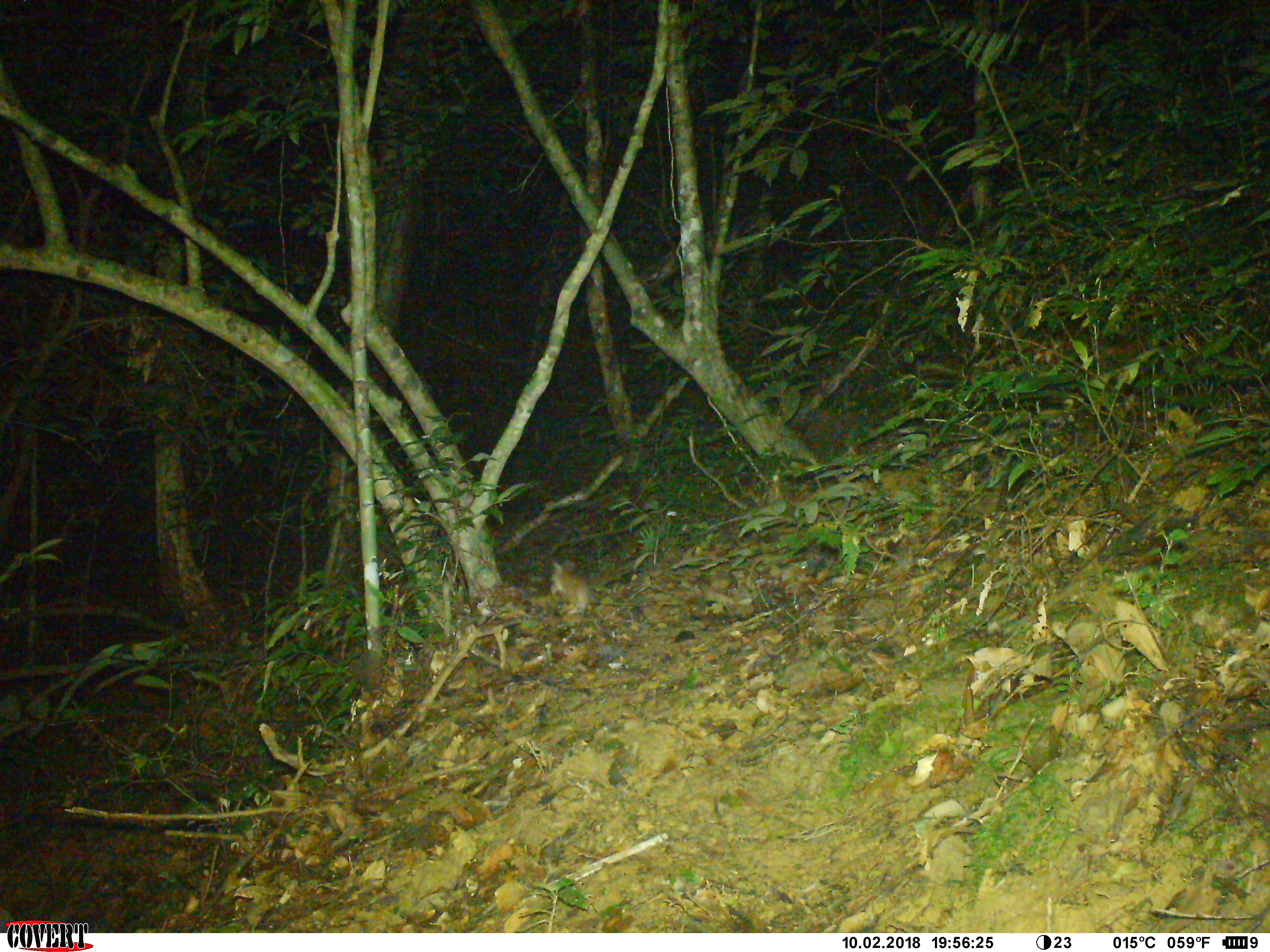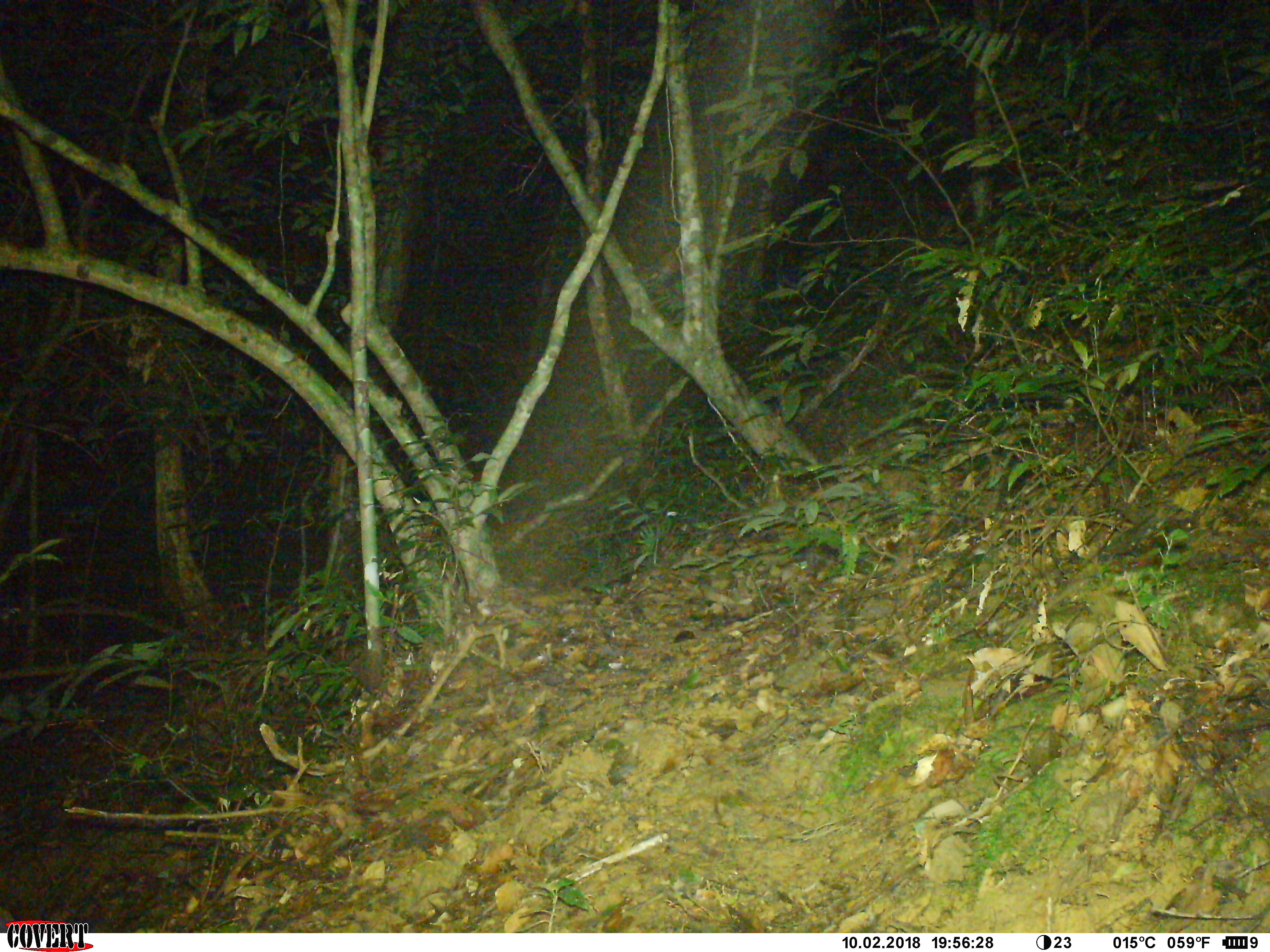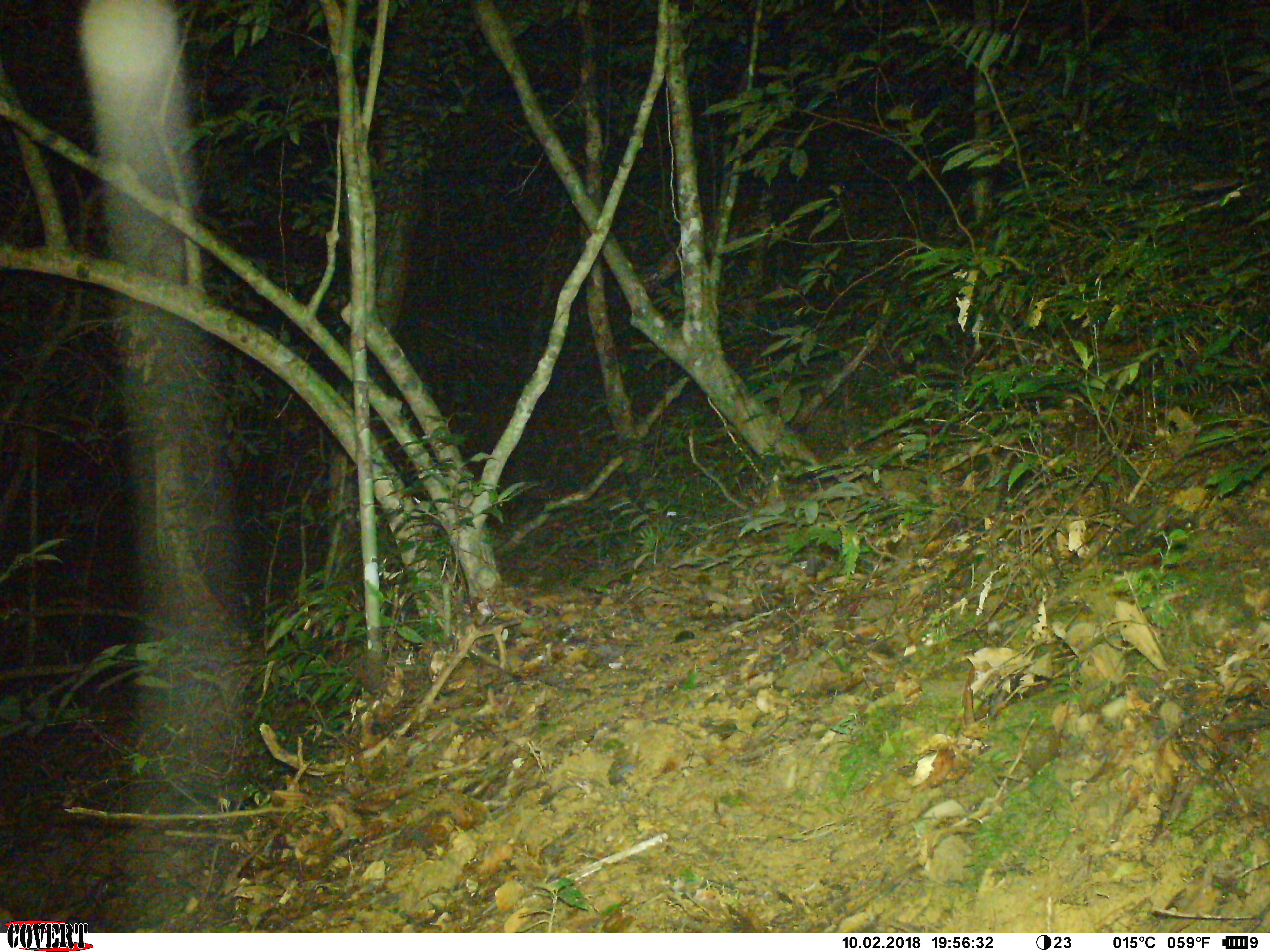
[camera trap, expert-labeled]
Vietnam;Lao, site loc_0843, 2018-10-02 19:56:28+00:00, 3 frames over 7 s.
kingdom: Animalia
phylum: Chordata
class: Mammalia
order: Rodentia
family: Muridae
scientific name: Muridae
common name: old-world mice and rats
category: unidentified murid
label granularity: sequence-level